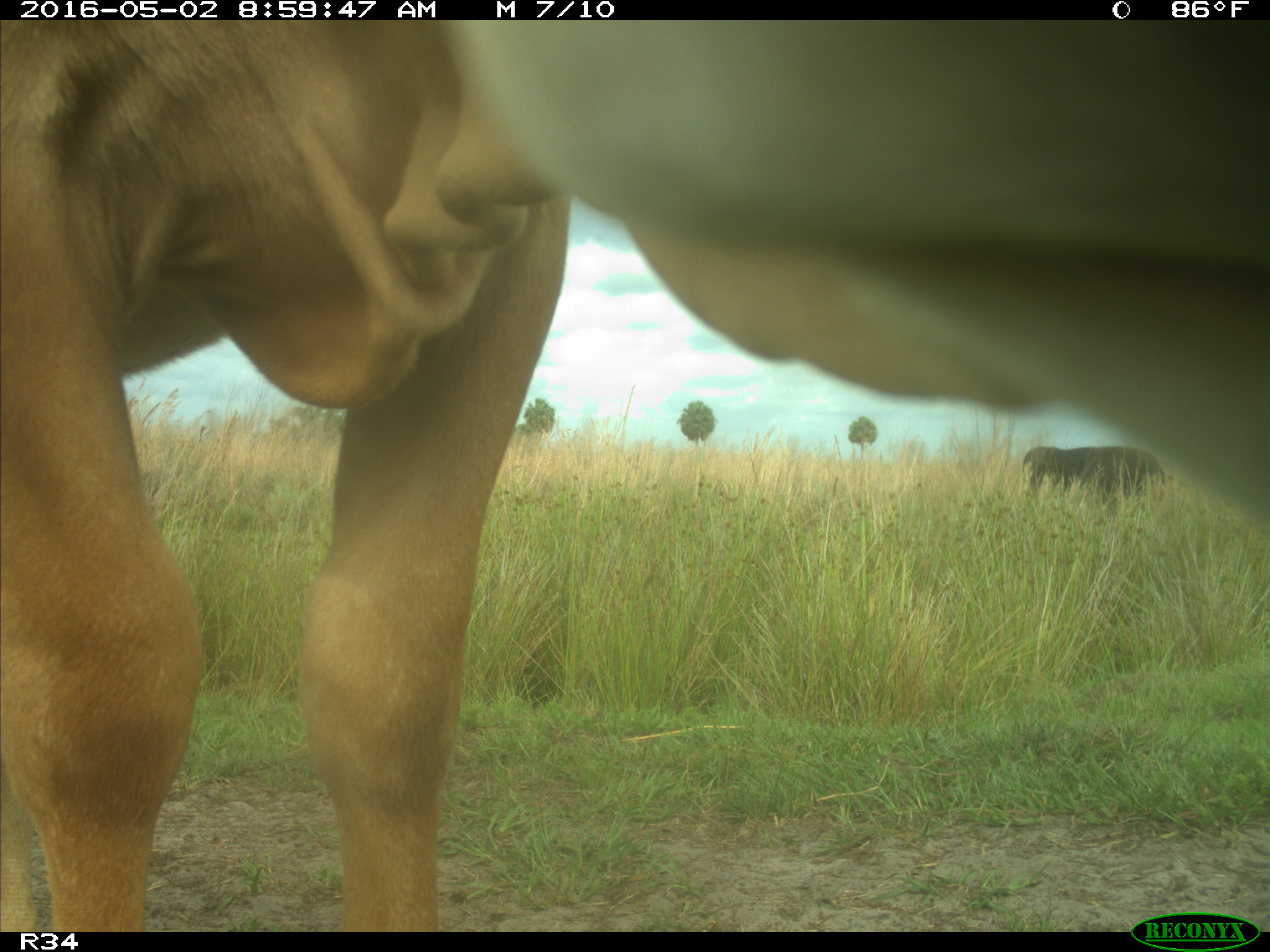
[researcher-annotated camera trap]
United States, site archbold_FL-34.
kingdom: Animalia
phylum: Chordata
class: Mammalia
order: Artiodactyla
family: Bovidae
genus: Bos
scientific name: Bos taurus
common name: domestic cow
Bos taurus (domestic cow).